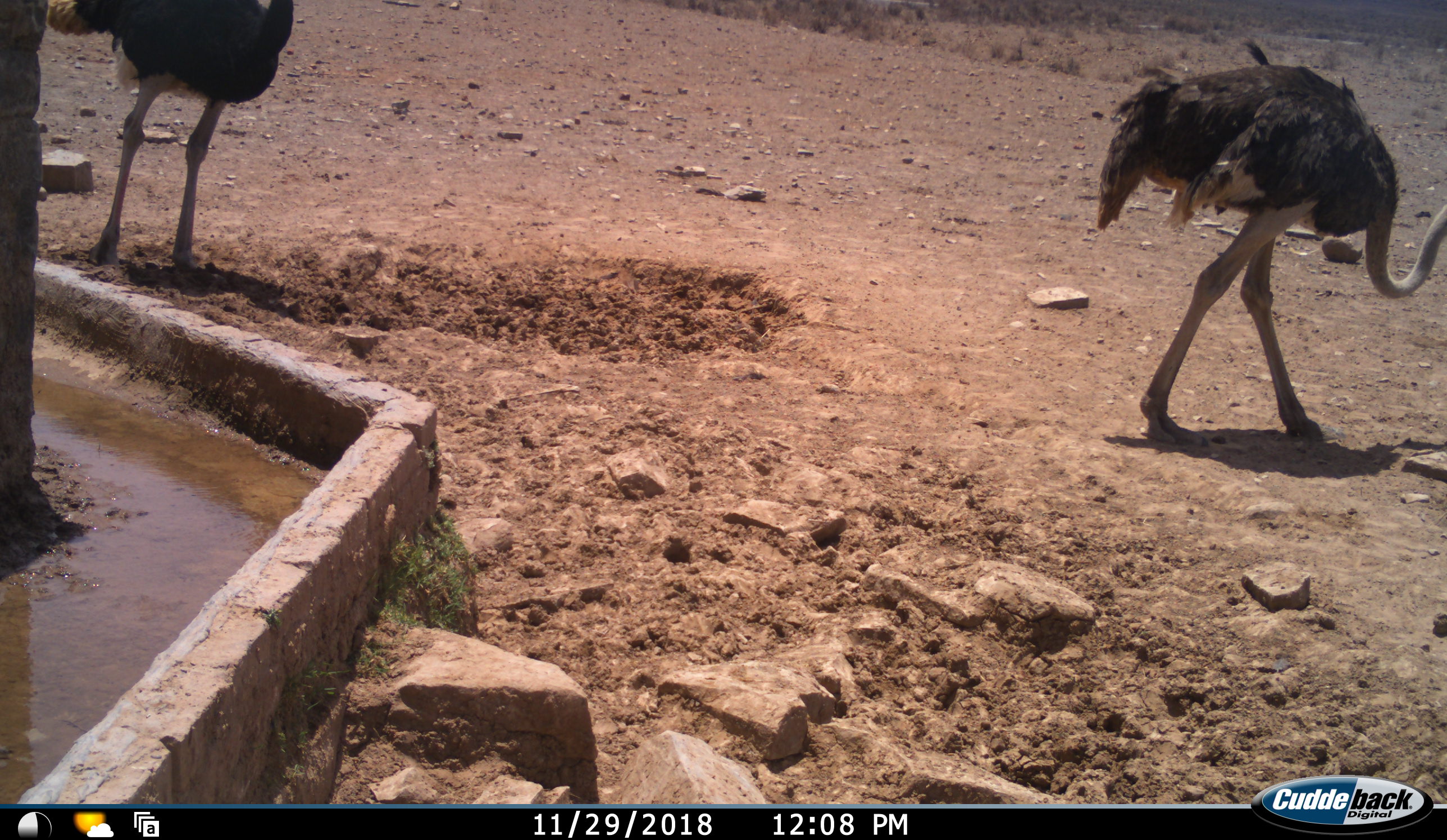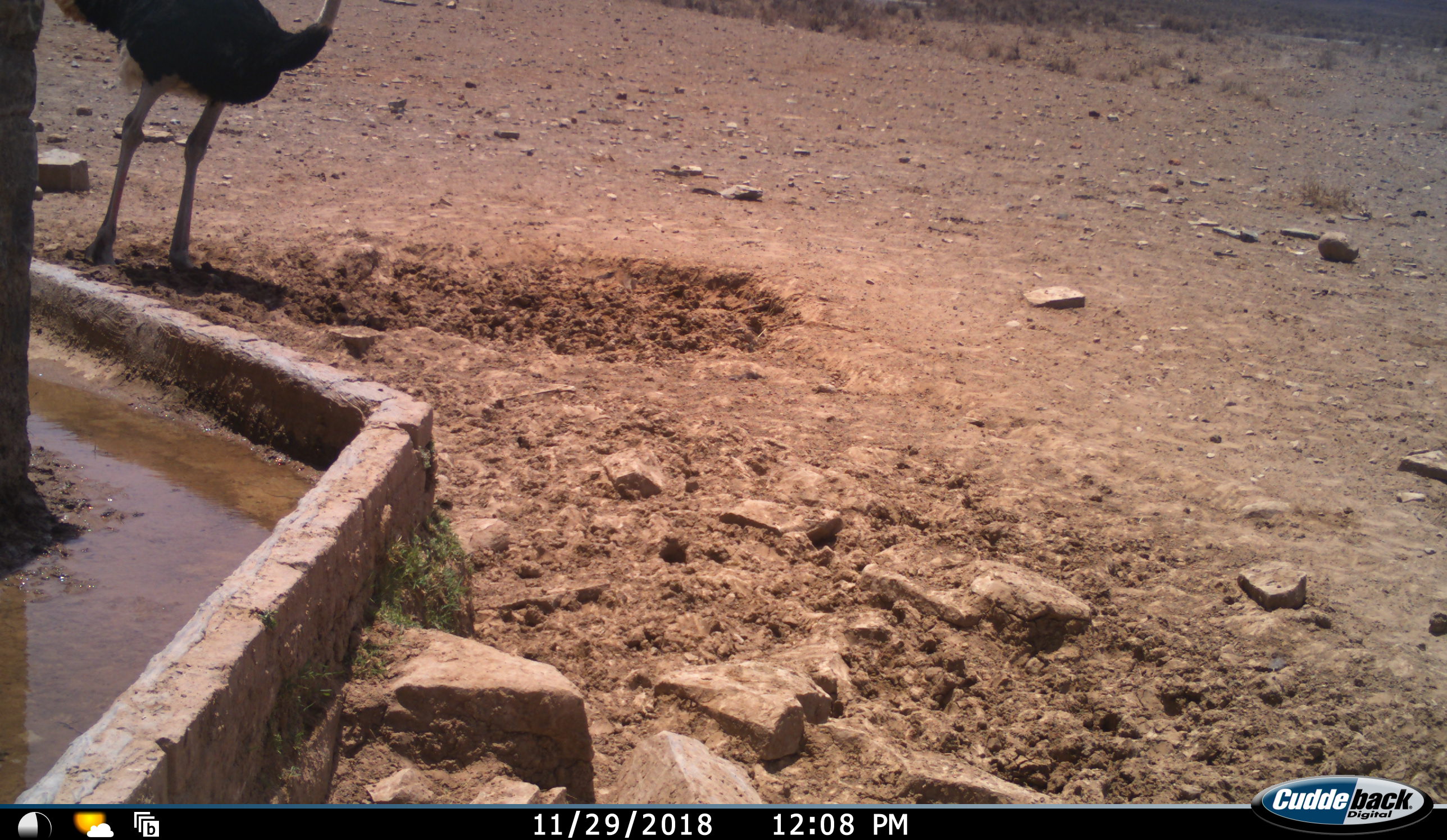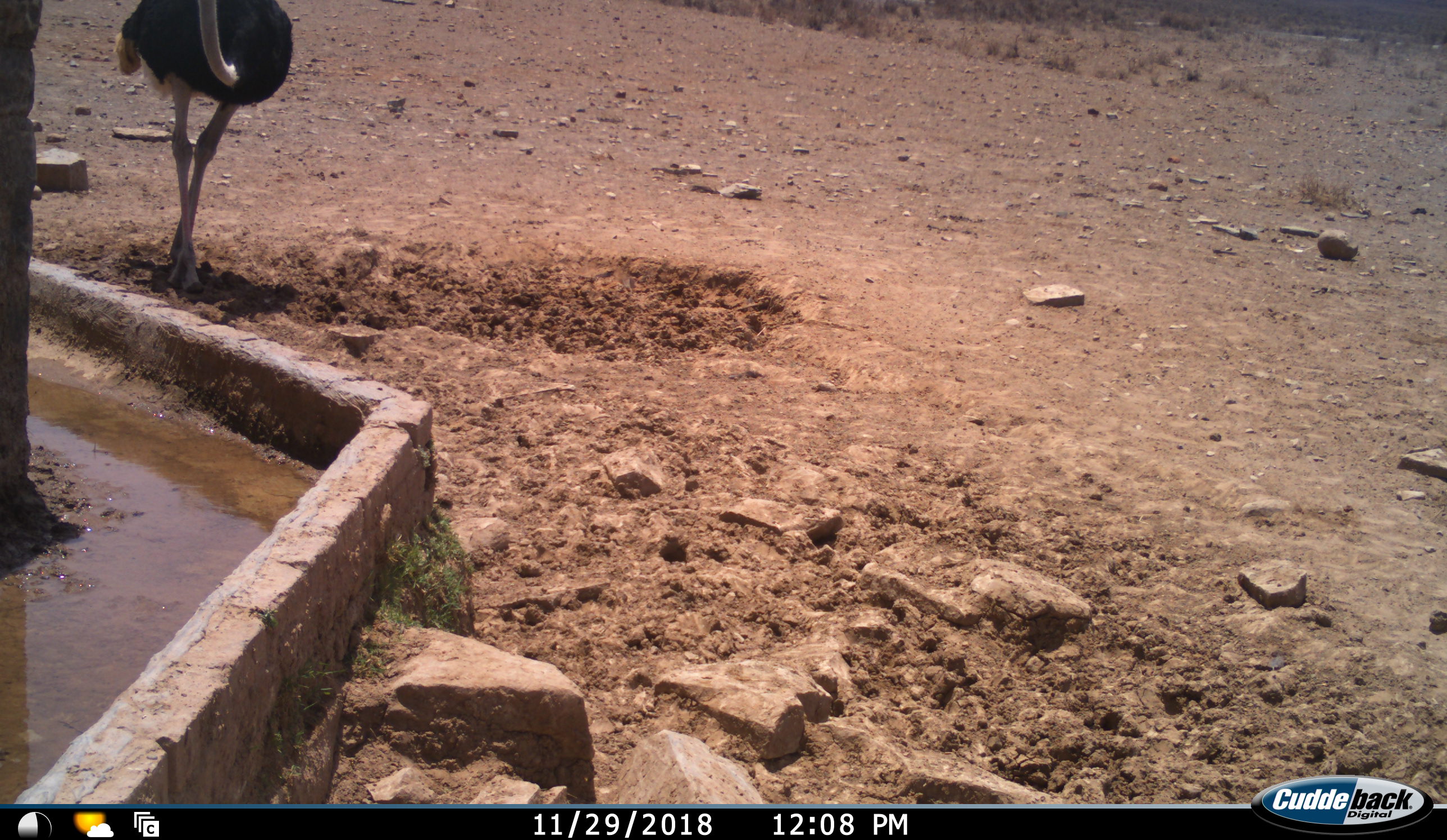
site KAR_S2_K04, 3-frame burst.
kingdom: Animalia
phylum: Chordata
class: Aves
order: Struthioniformes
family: Struthionidae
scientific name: Struthionidae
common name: ostrich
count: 2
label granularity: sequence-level